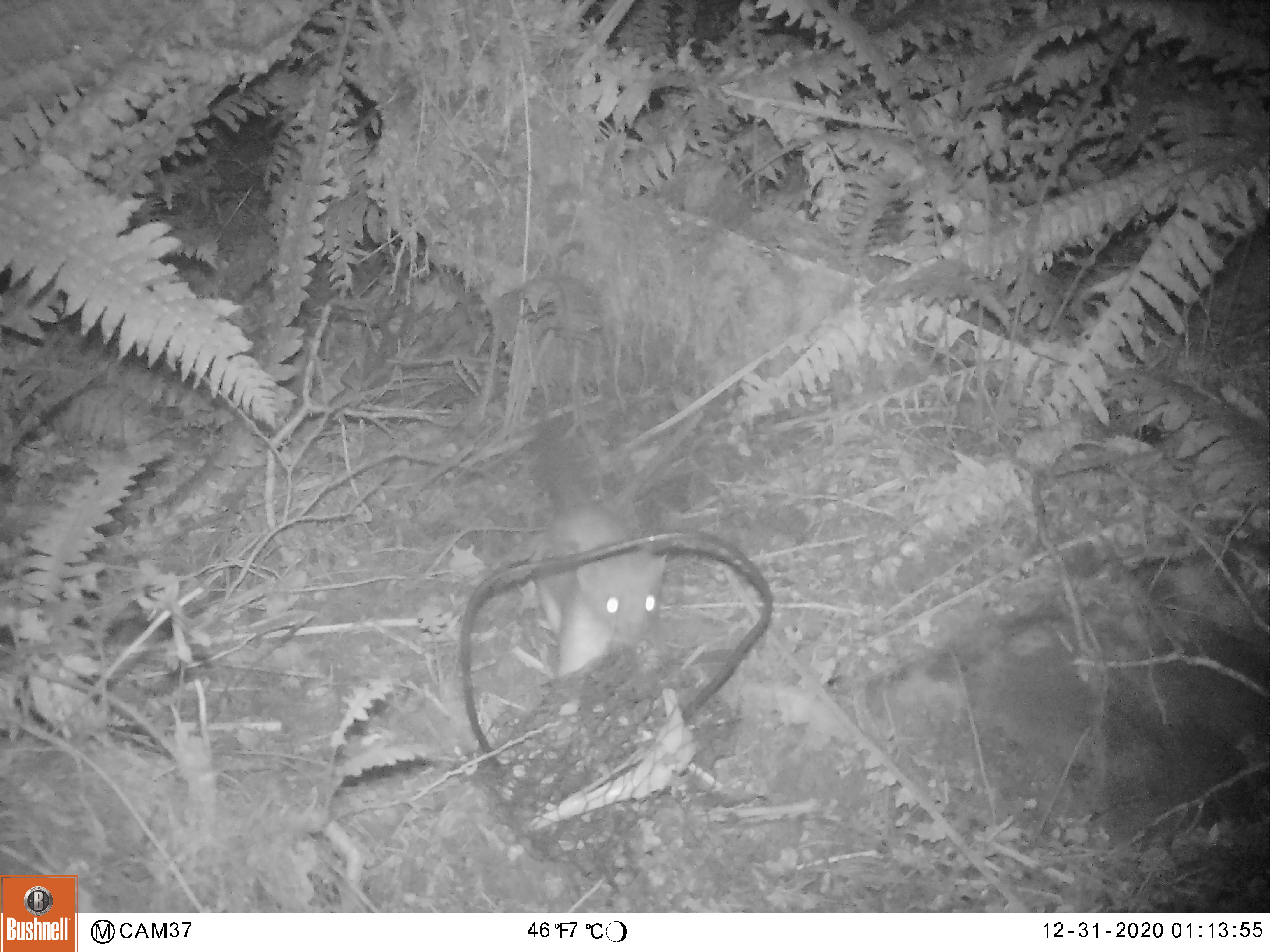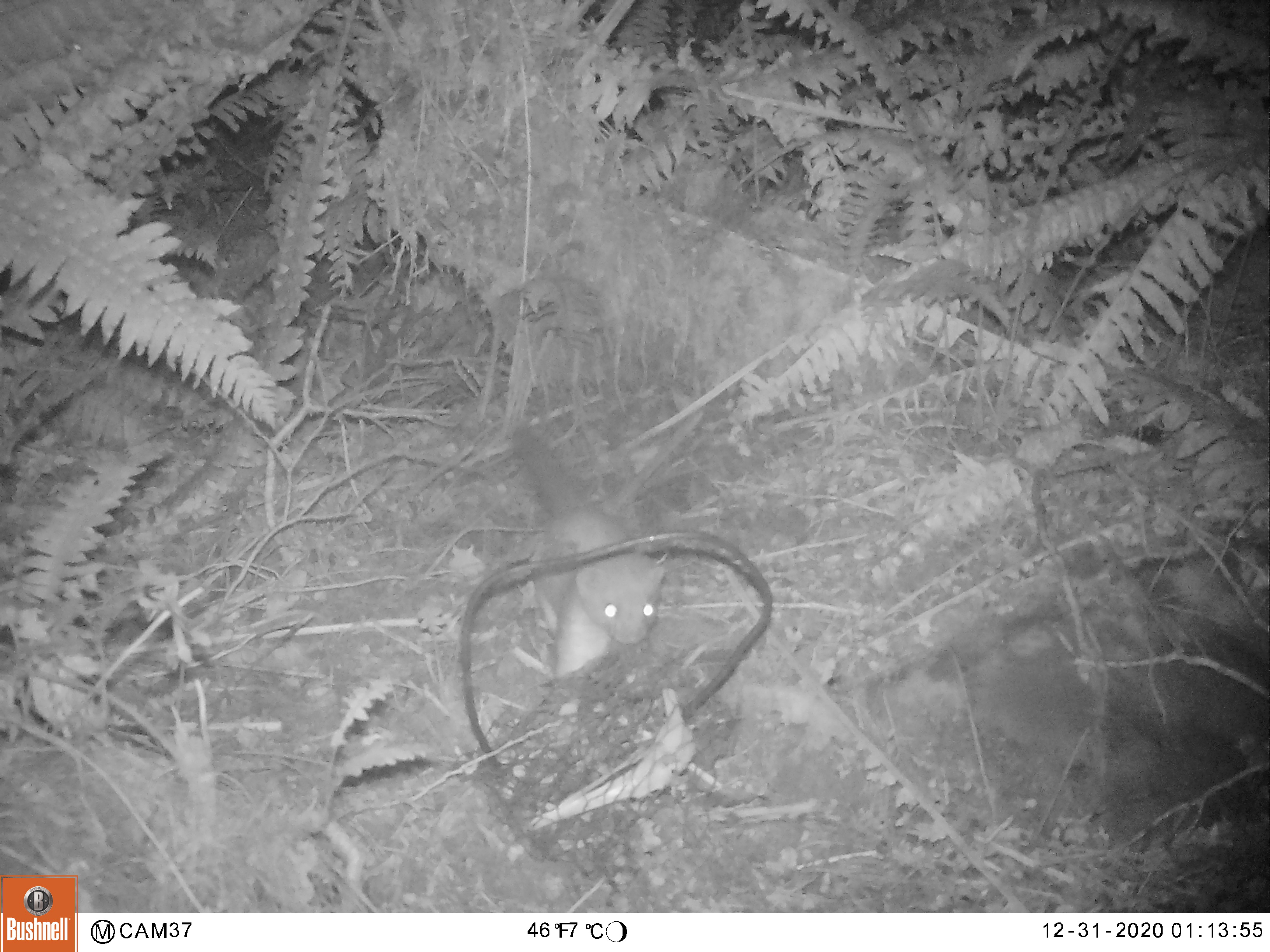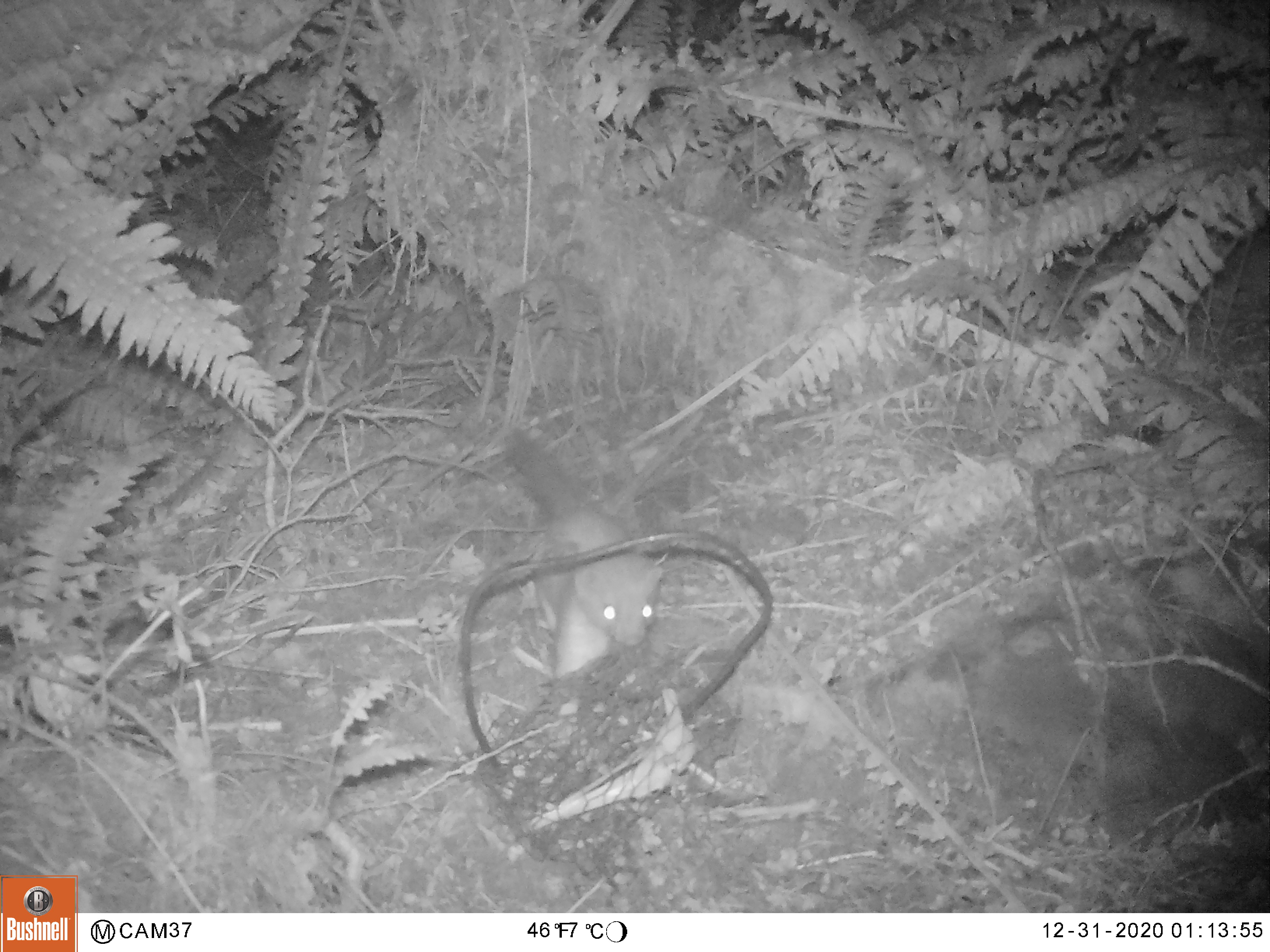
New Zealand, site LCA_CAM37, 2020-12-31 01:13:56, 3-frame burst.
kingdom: Animalia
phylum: Chordata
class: Mammalia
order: Carnivora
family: Mustelidae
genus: Mustela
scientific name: Mustela erminea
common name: stoat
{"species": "stoat (Mustela erminea)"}